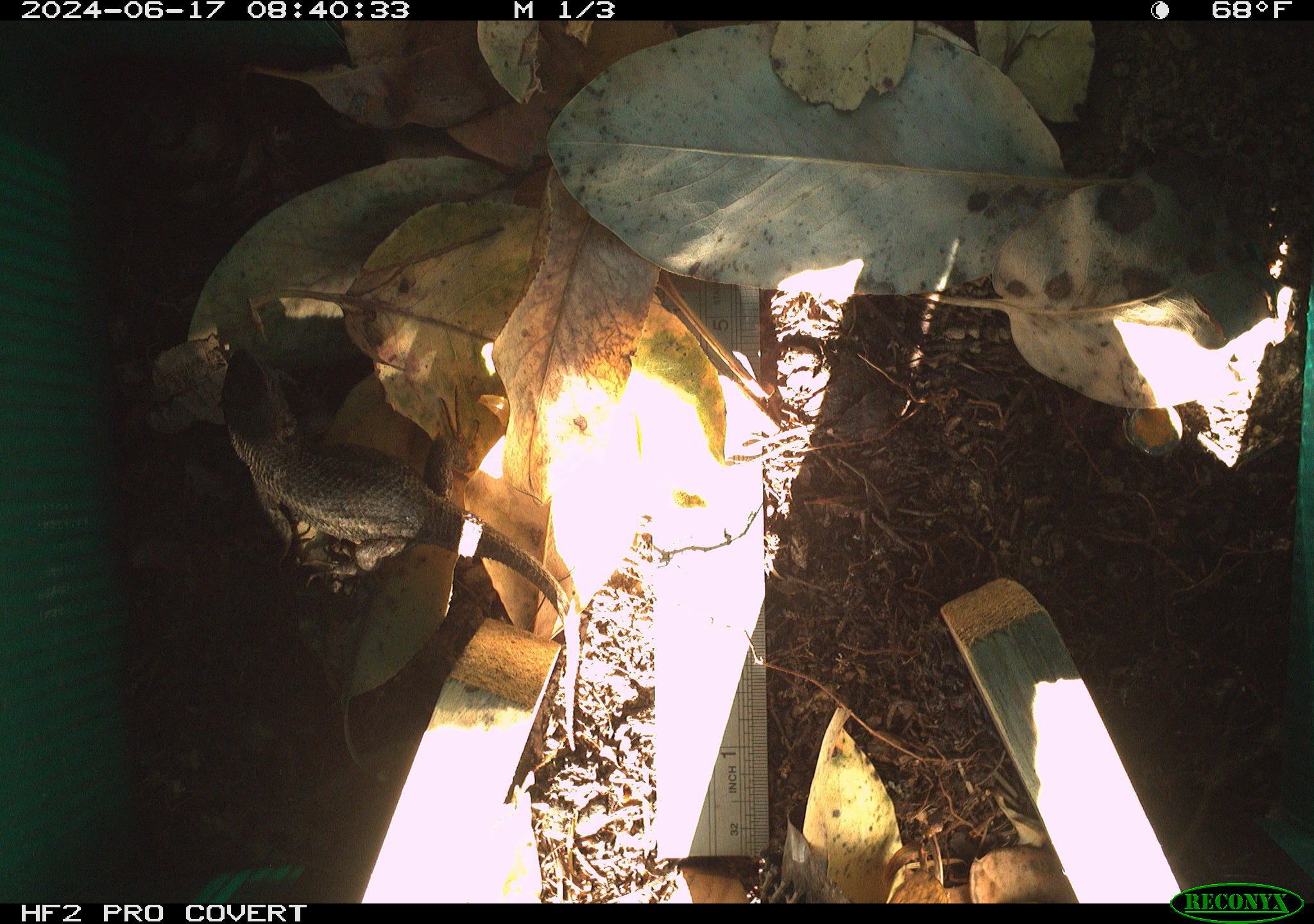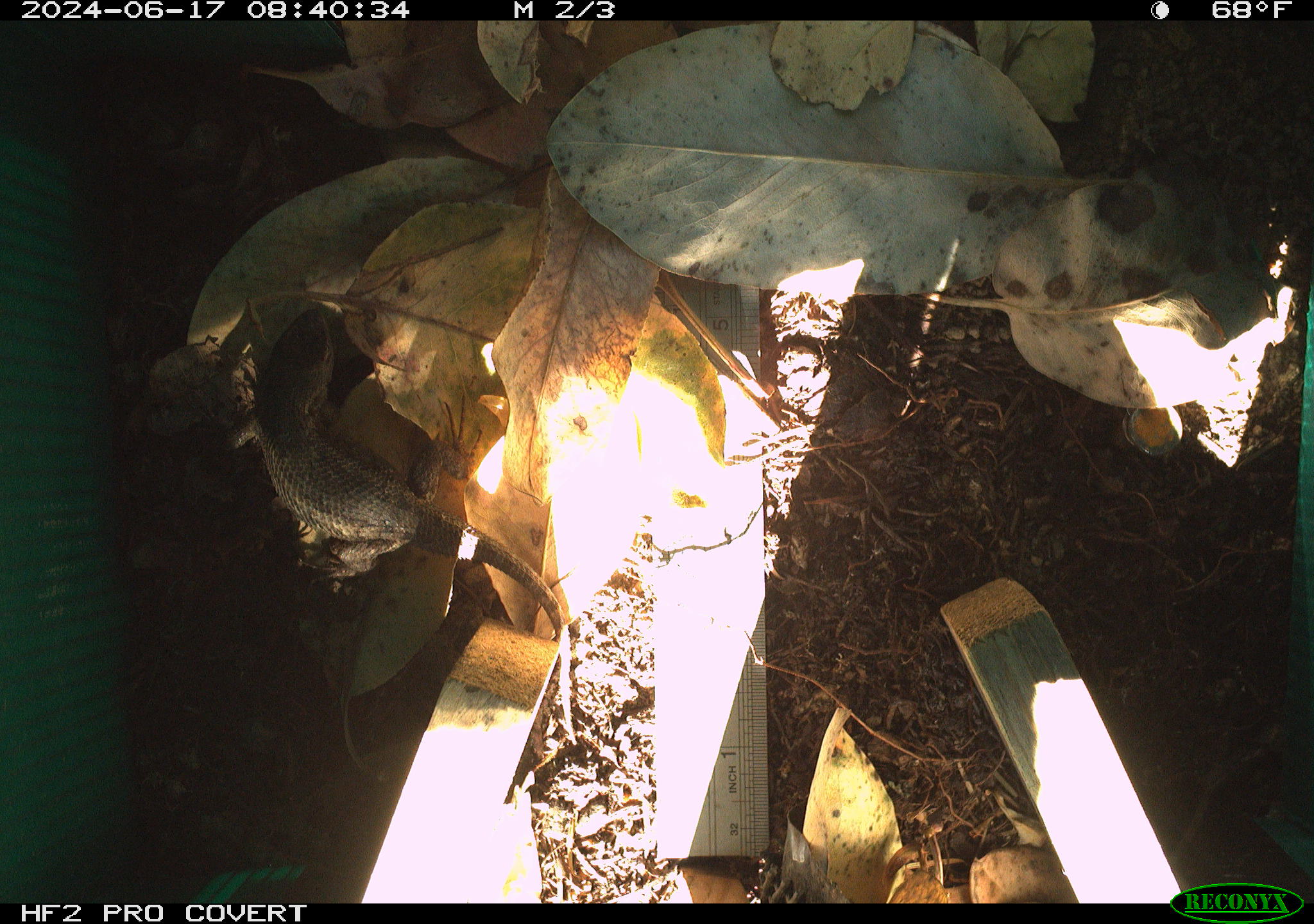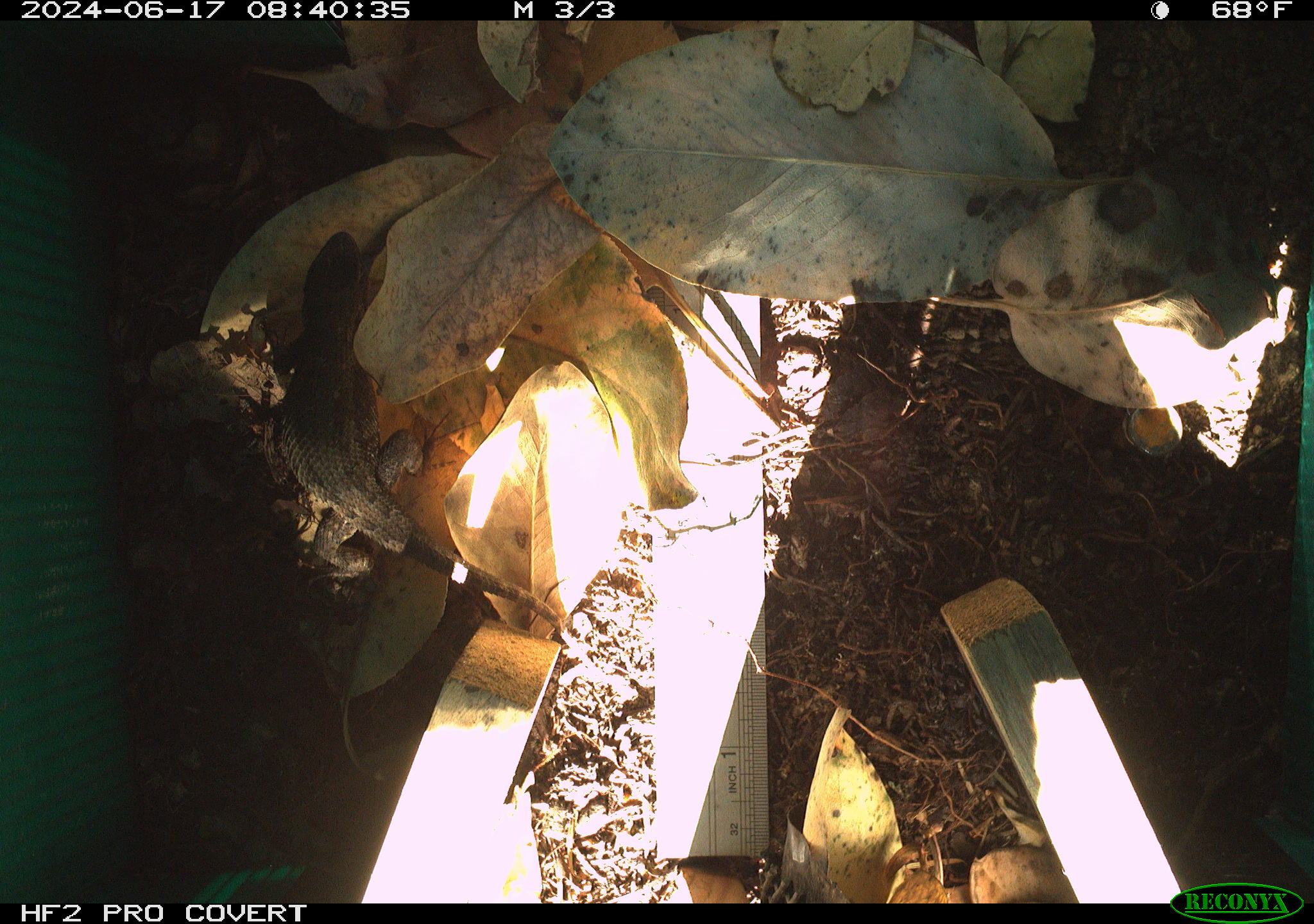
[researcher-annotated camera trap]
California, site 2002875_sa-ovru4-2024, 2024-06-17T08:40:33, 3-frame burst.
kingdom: Animalia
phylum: Chordata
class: Reptilia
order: Squamata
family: Phrynosomatidae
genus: Sceloporus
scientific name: Sceloporus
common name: spiny lizards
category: sceloporus species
Sceloporus species (spiny lizards) (Sceloporus).